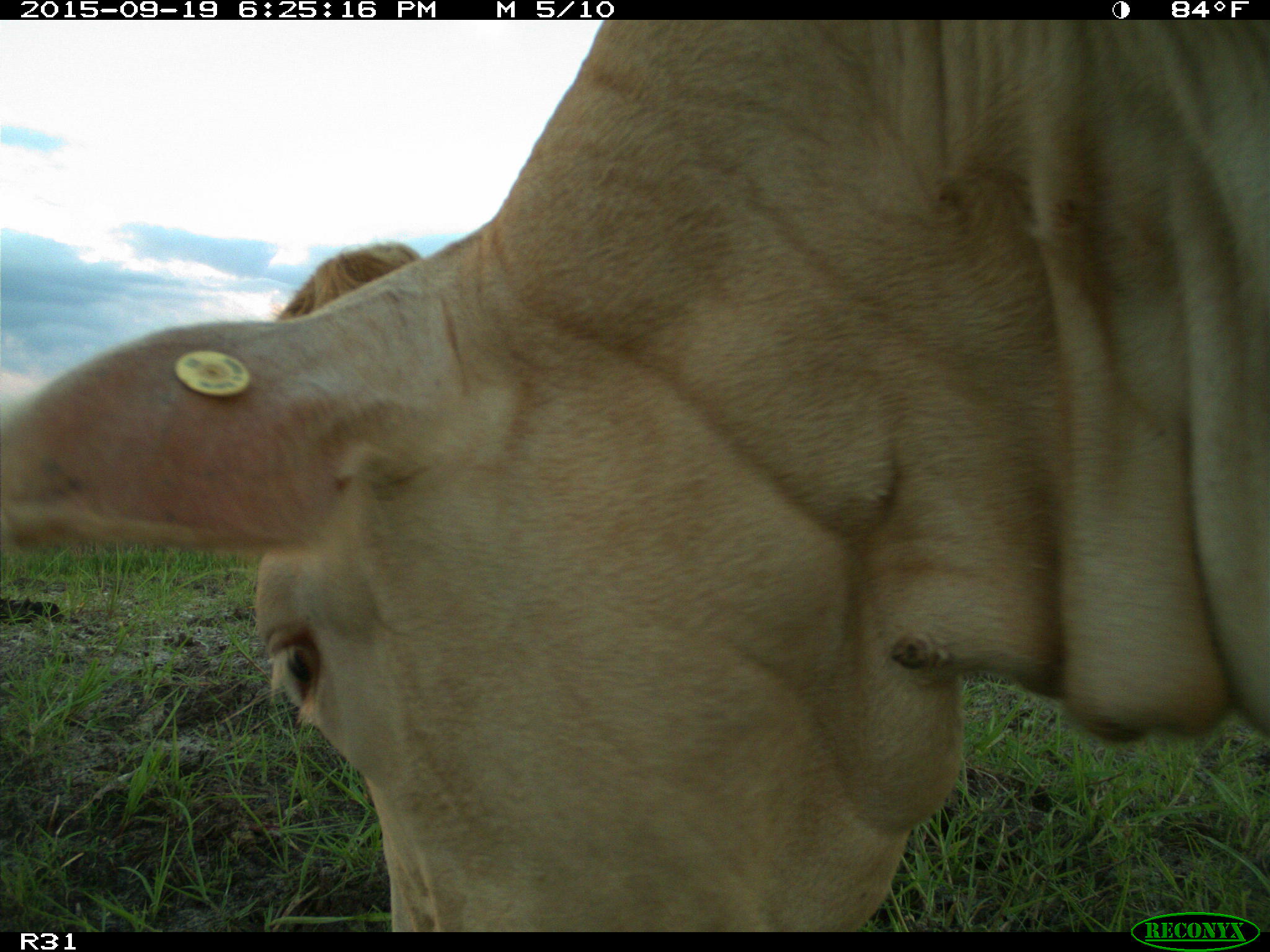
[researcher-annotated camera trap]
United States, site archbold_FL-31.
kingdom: Animalia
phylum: Chordata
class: Mammalia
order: Artiodactyla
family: Bovidae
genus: Bos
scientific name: Bos taurus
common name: domestic cow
Bos taurus (domestic cow).